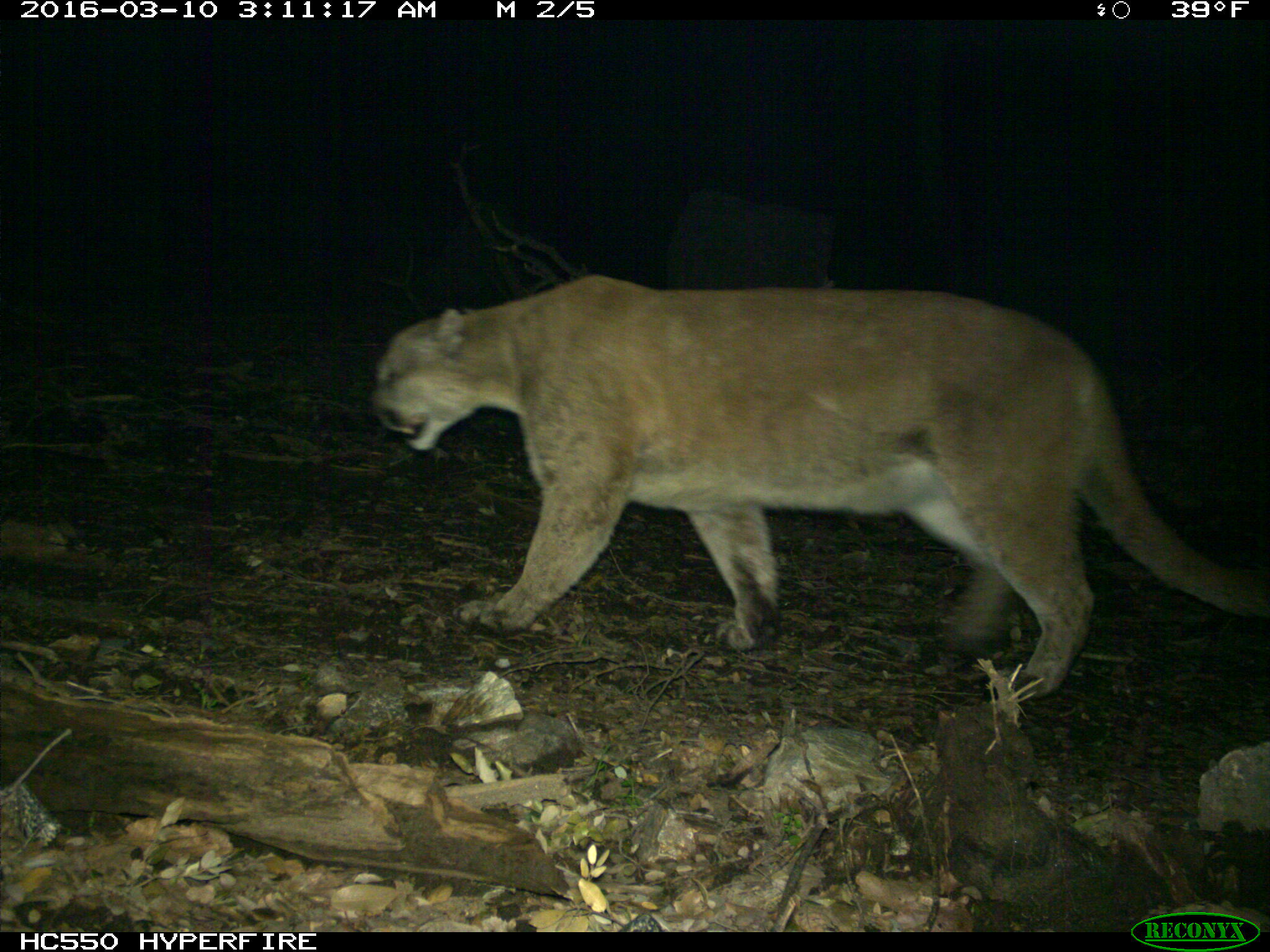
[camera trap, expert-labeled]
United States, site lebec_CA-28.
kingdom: Animalia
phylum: Chordata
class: Mammalia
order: Carnivora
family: Felidae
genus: Puma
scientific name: Puma concolor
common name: mountain lion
Puma concolor (mountain lion).